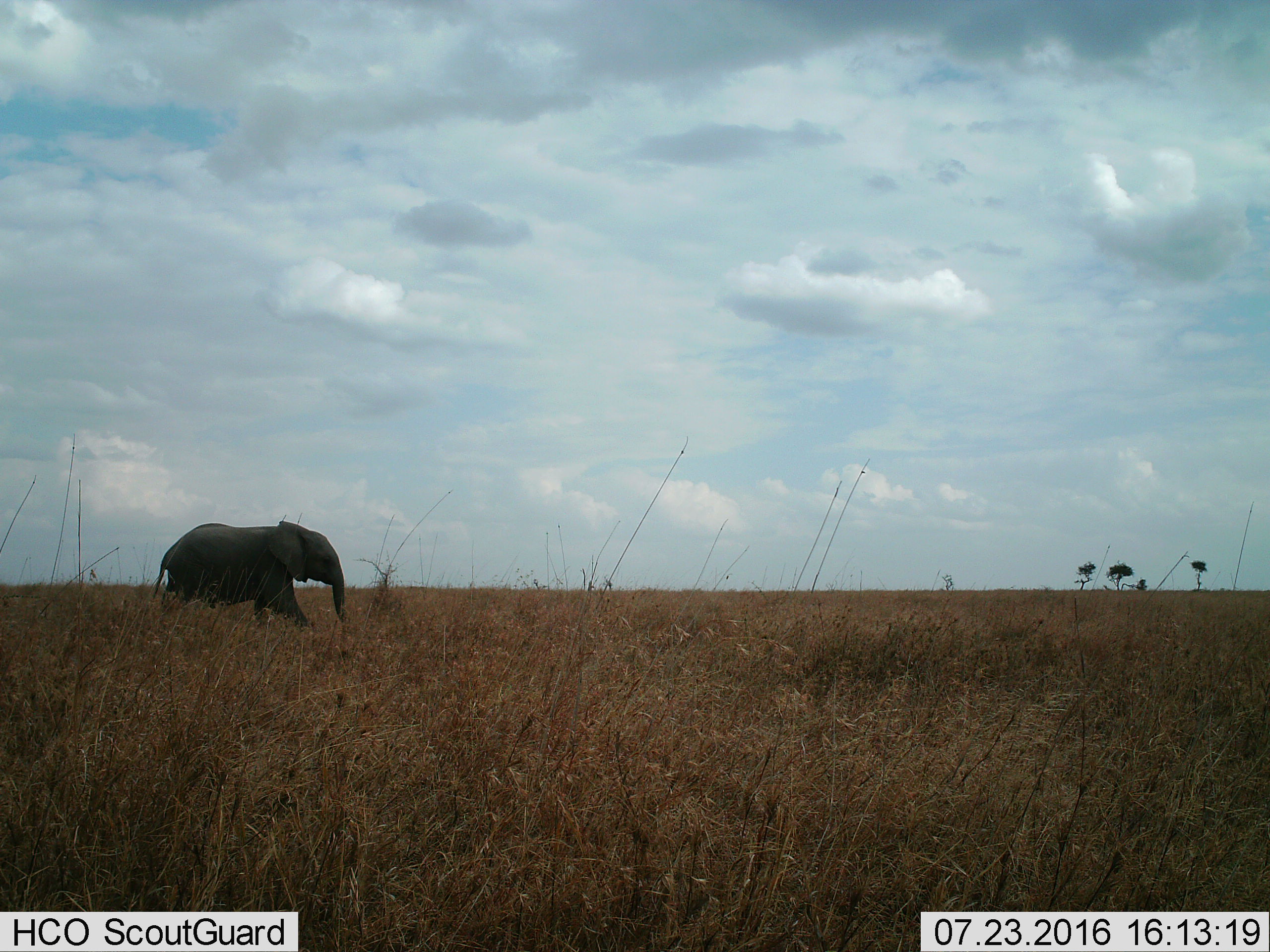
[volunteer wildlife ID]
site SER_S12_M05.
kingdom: Animalia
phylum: Chordata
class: Mammalia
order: Proboscidea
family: Elephantidae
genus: Loxodonta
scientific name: Loxodonta africana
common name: african bush elephant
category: elephant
Elephant (african bush elephant) (Loxodonta africana), count 1. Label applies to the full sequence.